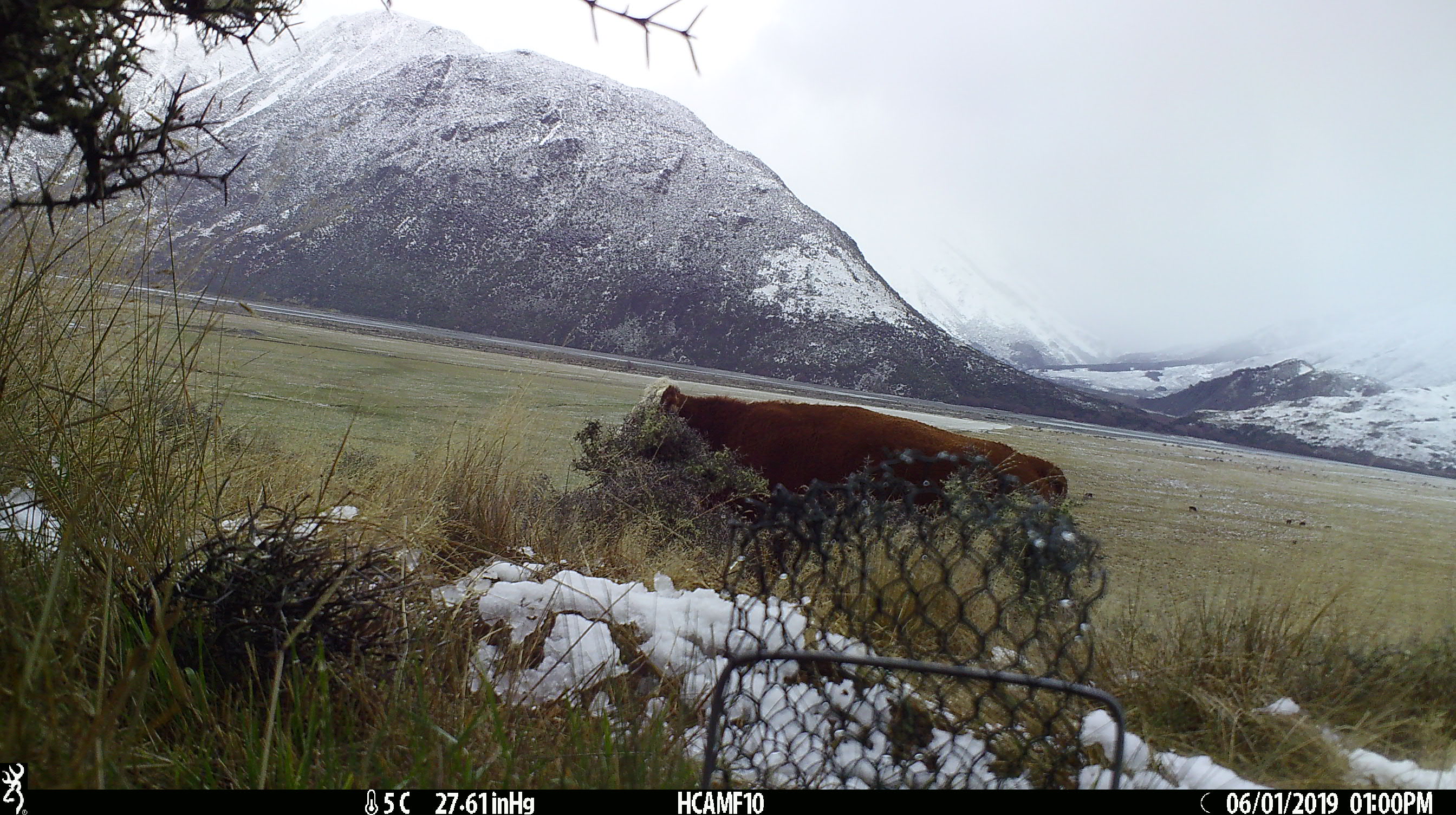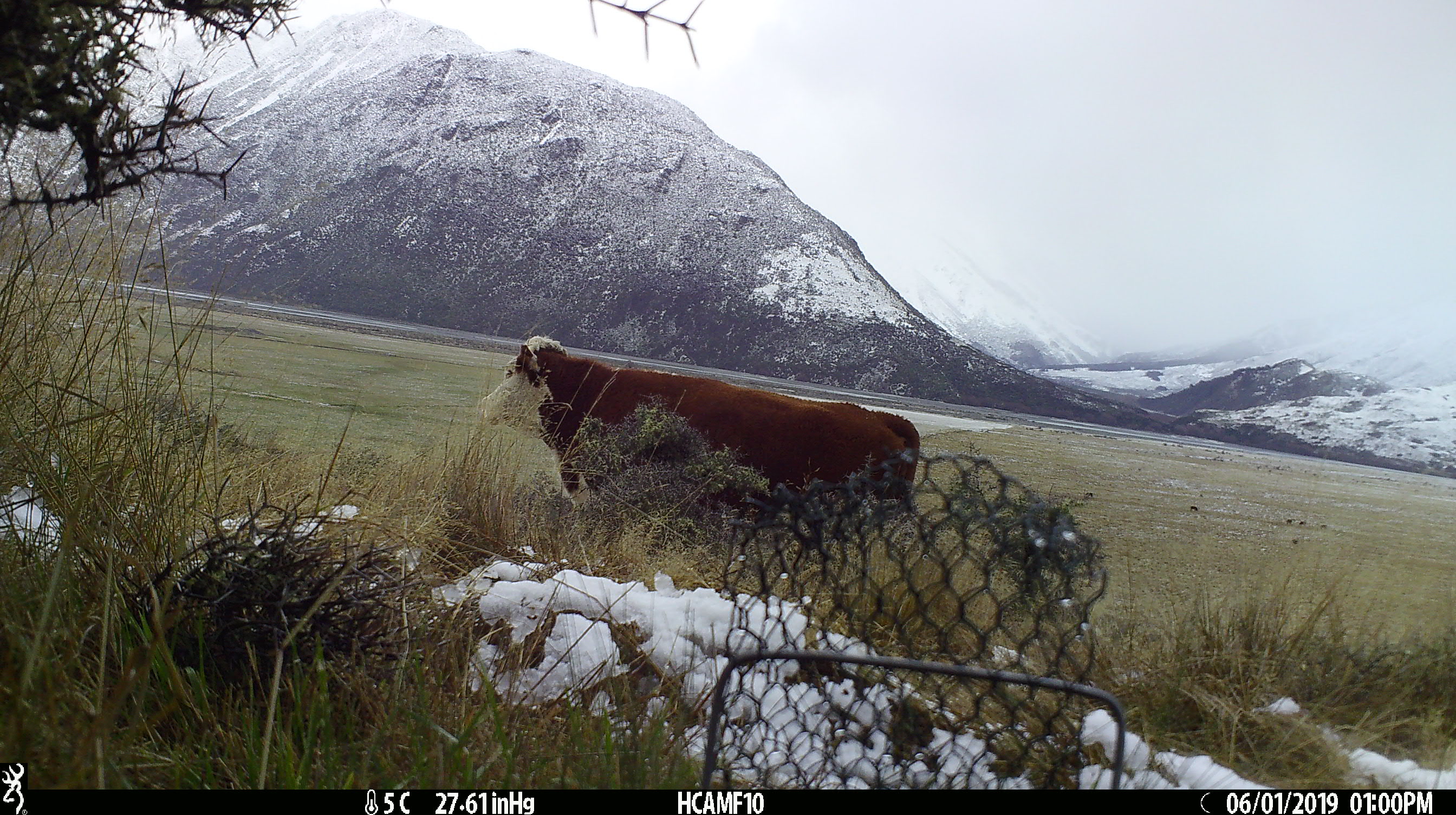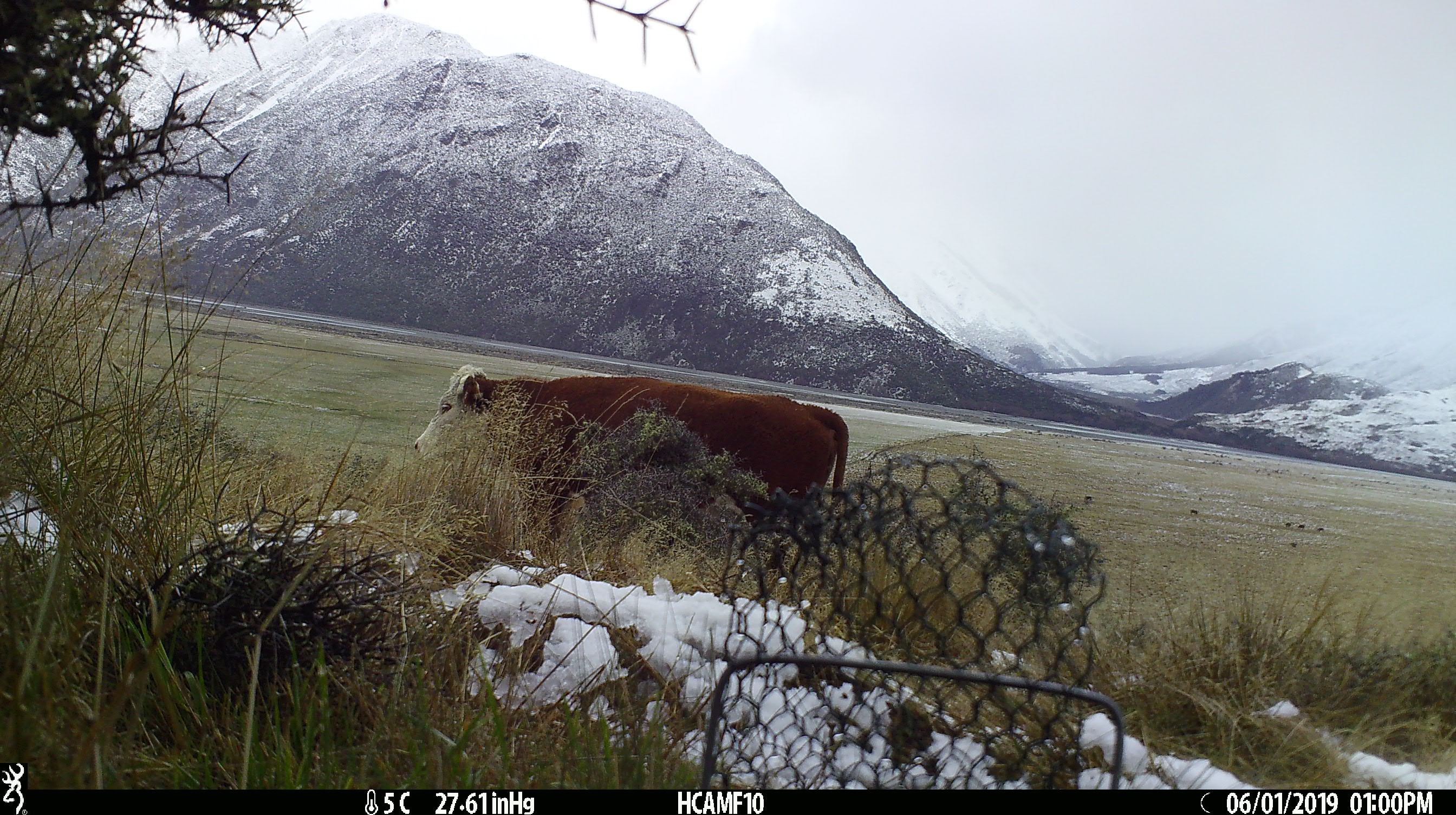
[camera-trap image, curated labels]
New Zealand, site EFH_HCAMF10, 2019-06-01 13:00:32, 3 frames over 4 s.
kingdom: Animalia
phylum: Chordata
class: Mammalia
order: Artiodactyla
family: Bovidae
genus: Bos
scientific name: Bos taurus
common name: domestic cow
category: cow